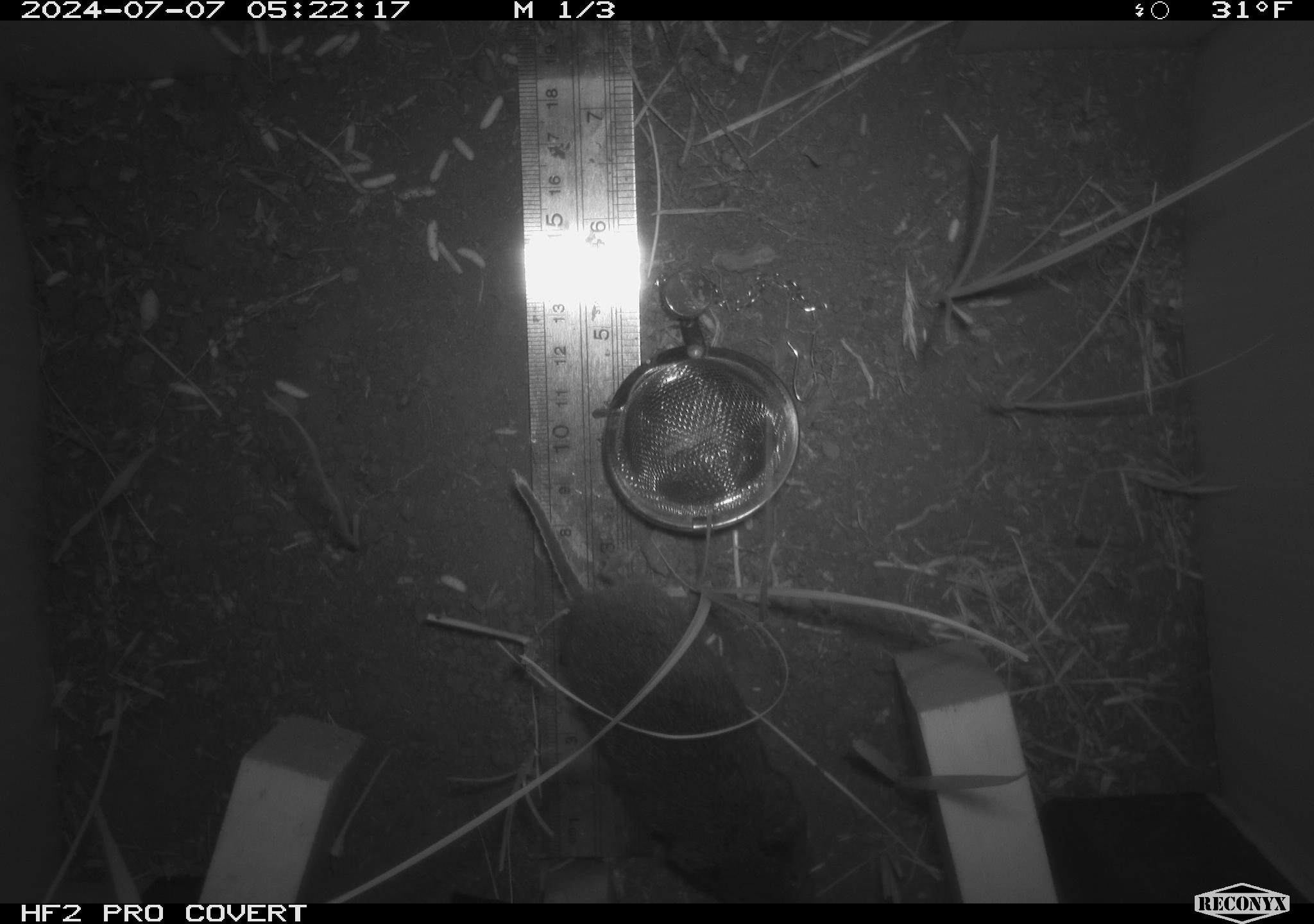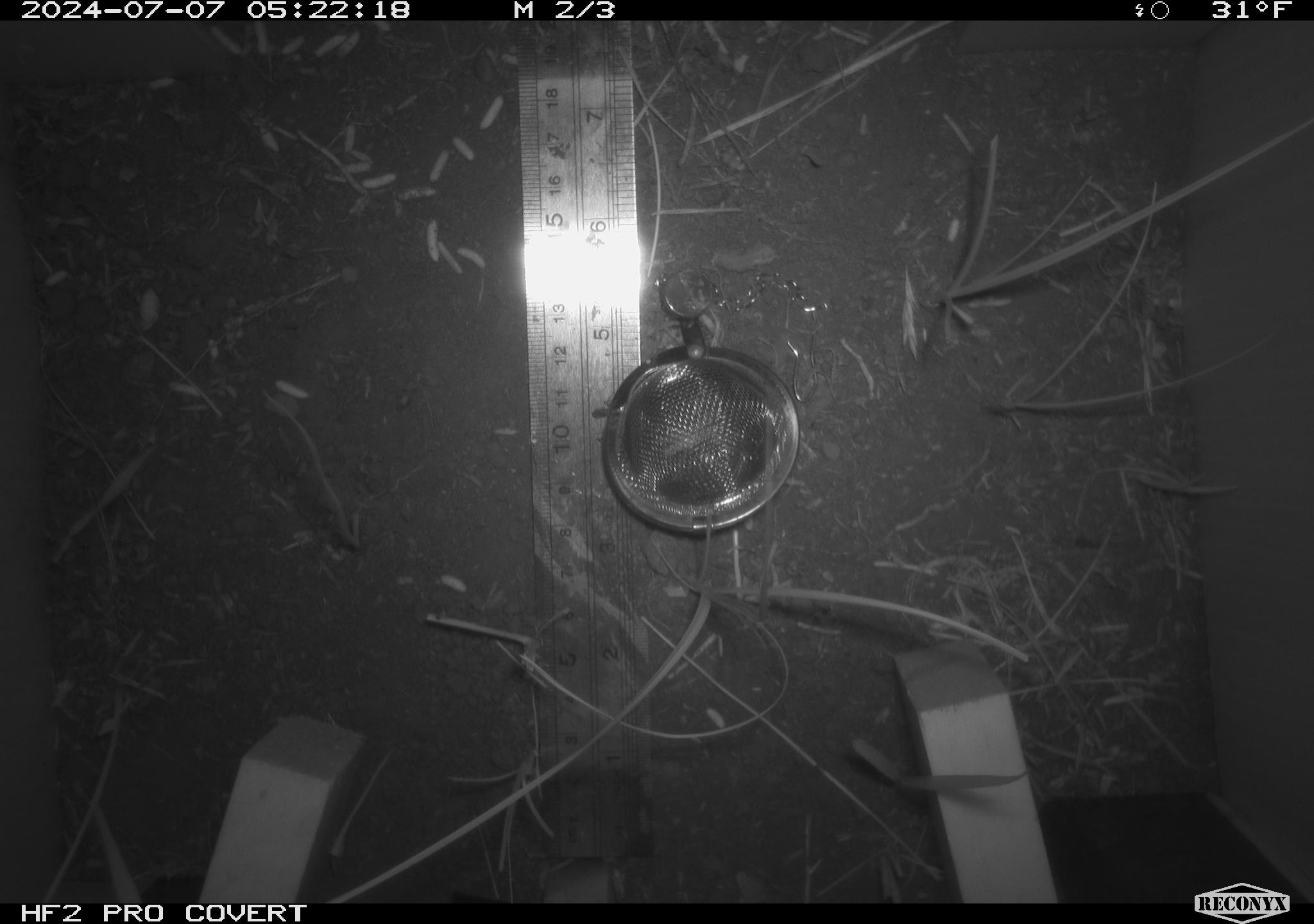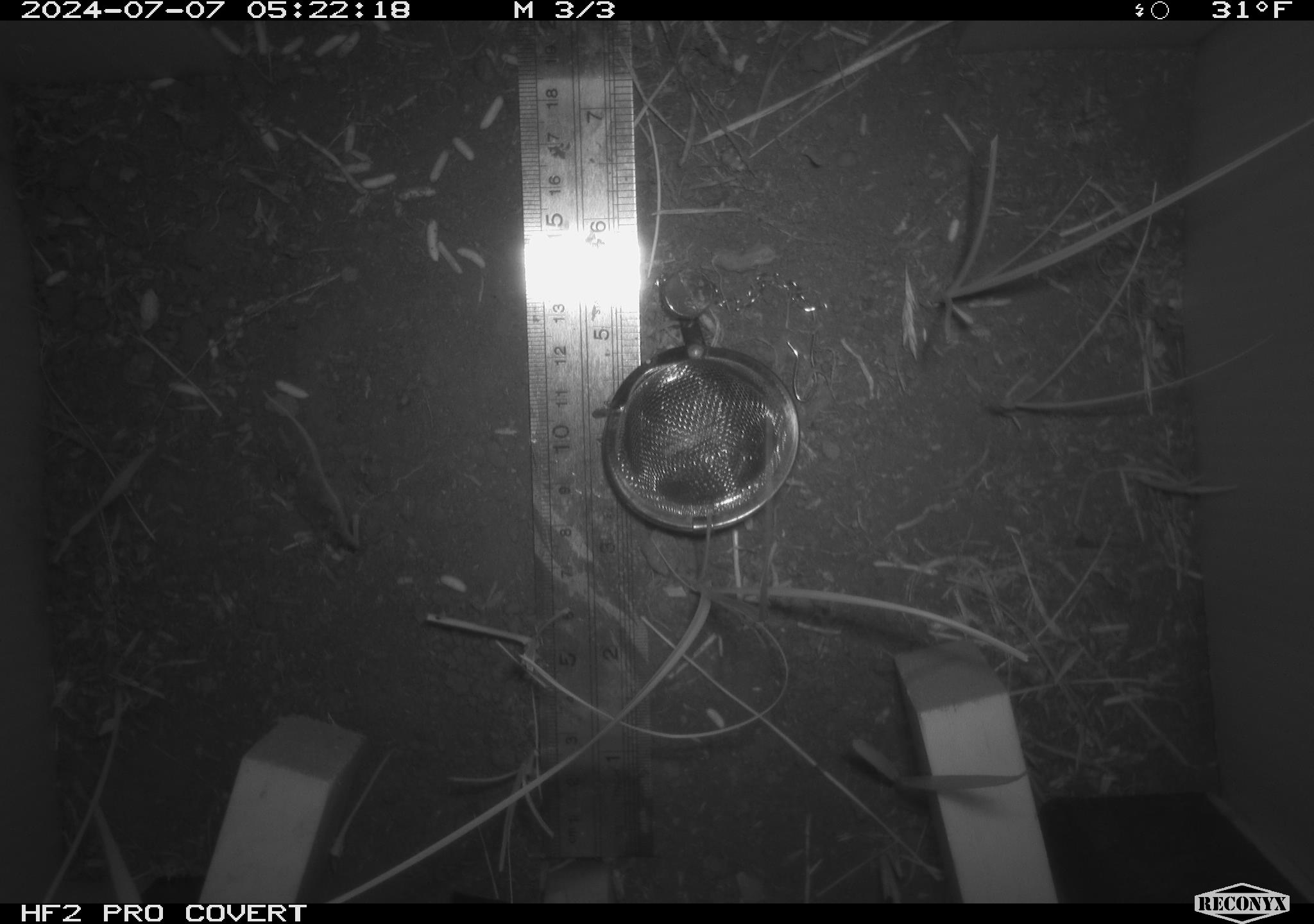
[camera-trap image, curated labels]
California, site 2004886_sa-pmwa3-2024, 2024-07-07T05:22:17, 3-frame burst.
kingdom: Animalia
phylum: Chordata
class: Mammalia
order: Rodentia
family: Cricetidae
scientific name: Arvicolinae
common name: voles, lemmings, and muskrats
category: arvicolinae subfamily